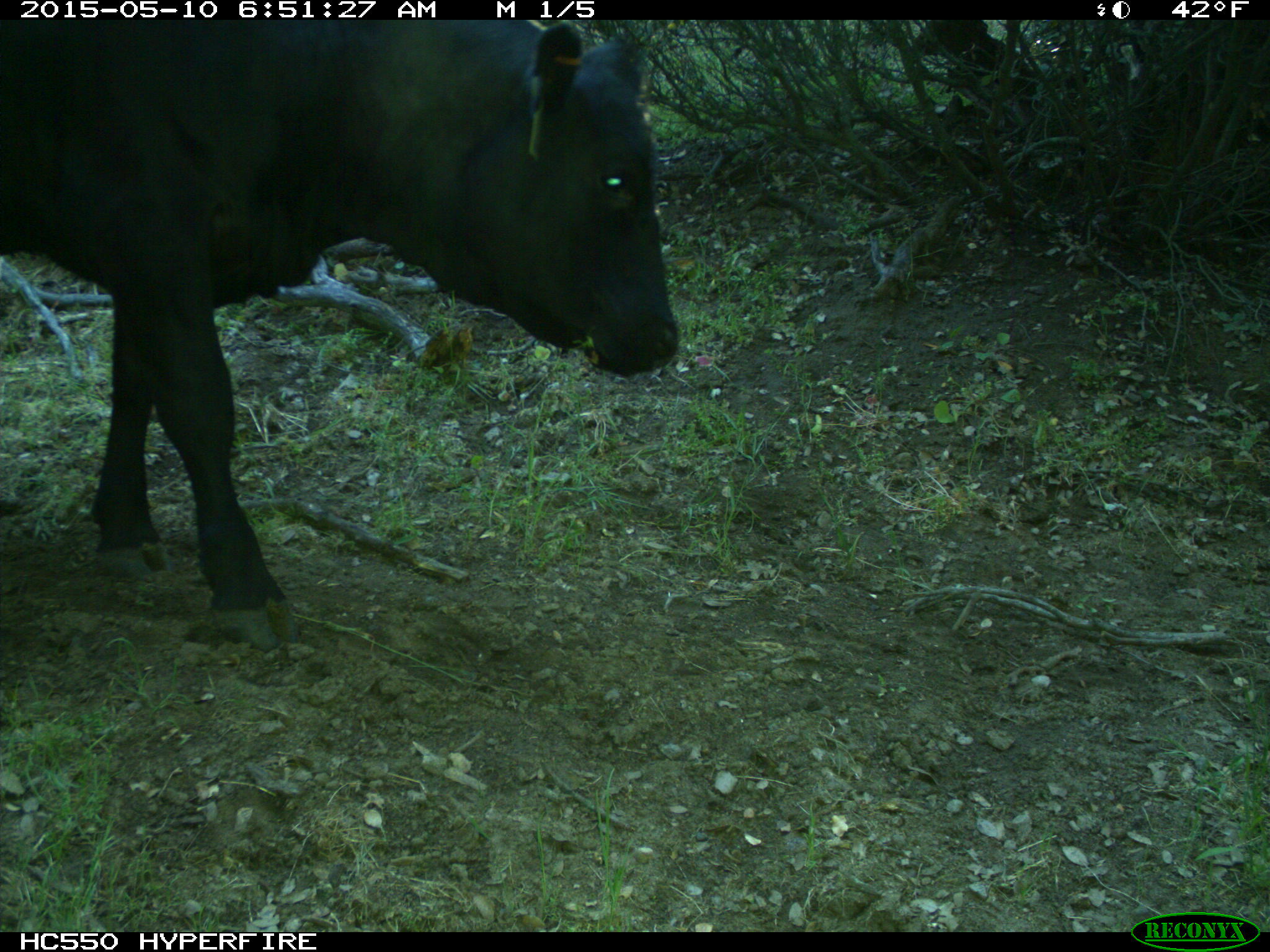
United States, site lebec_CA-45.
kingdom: Animalia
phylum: Chordata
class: Mammalia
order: Artiodactyla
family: Bovidae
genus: Bos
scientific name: Bos taurus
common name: domestic cow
Bos taurus (domestic cow).